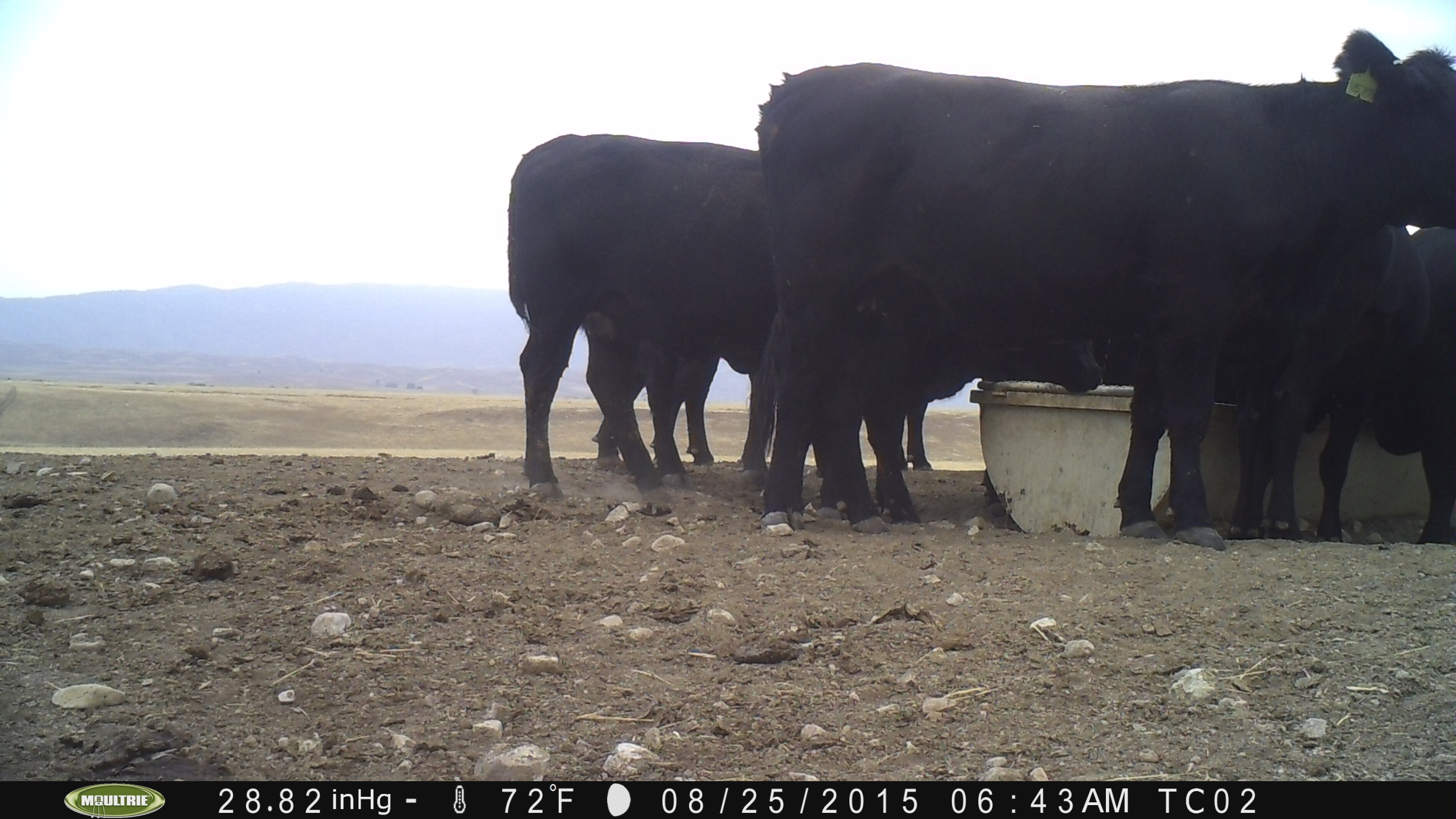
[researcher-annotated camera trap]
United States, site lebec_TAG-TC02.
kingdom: Animalia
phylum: Chordata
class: Mammalia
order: Artiodactyla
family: Bovidae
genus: Bos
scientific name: Bos taurus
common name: domestic cow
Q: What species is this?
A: Bos taurus (domestic cow).